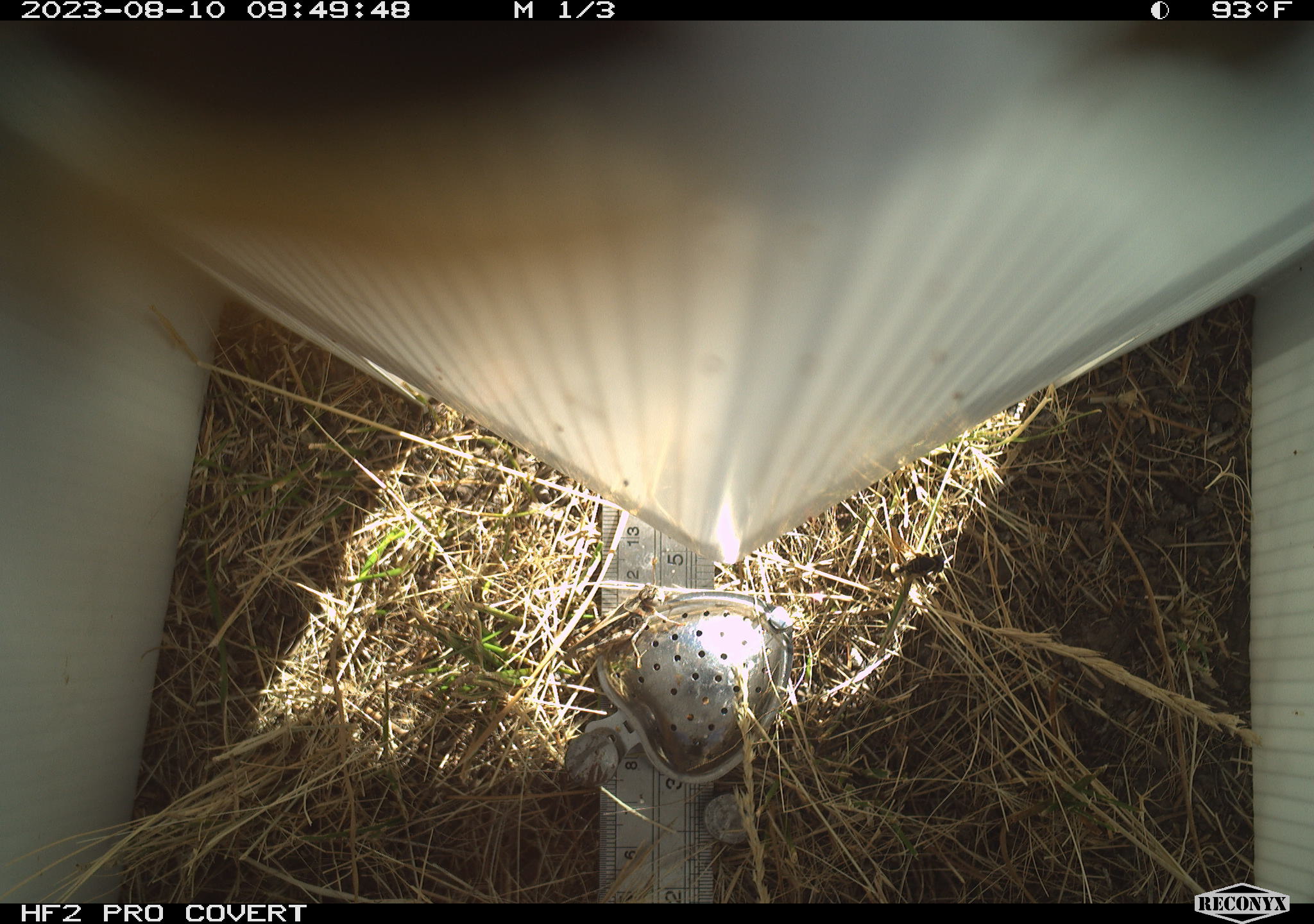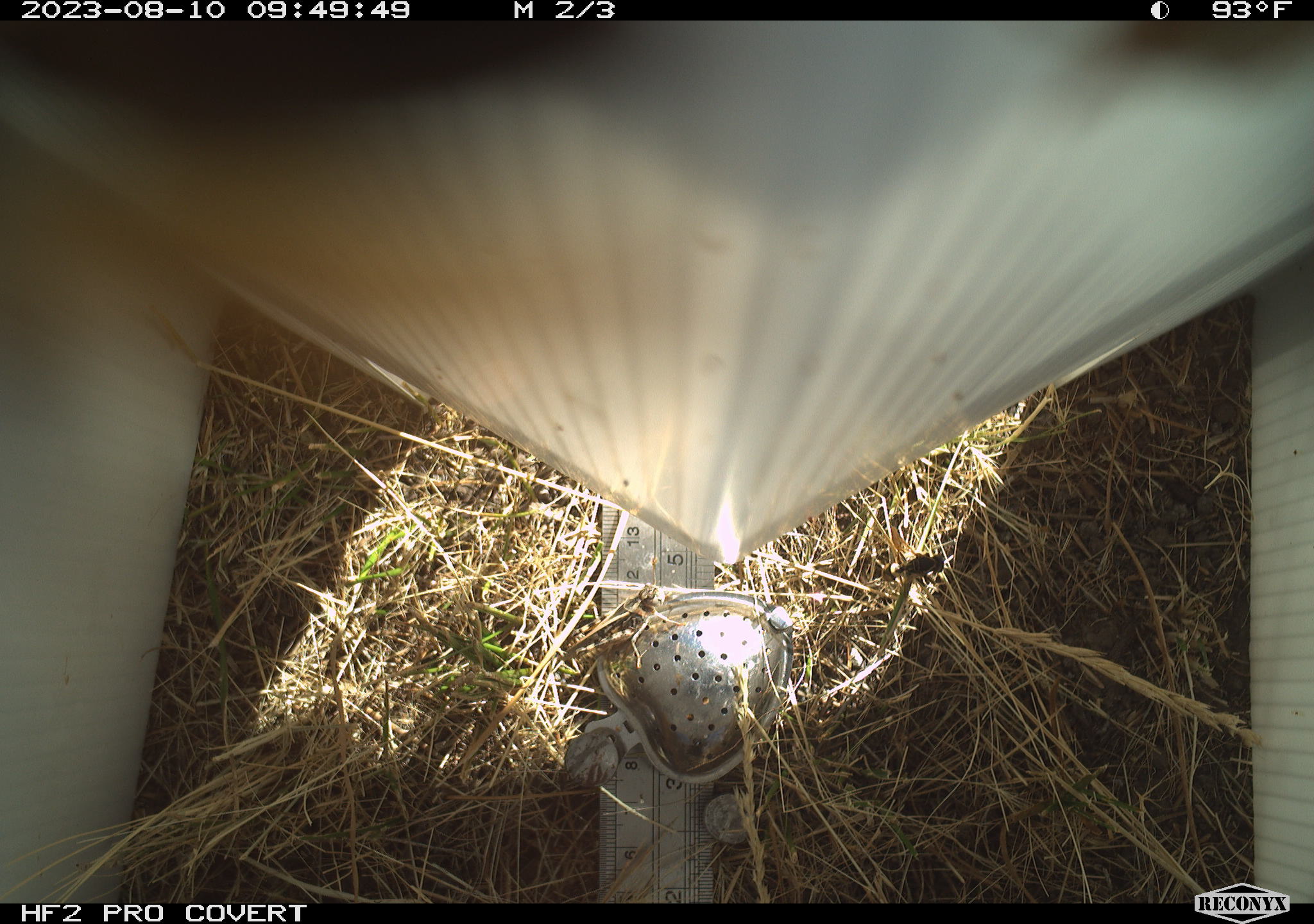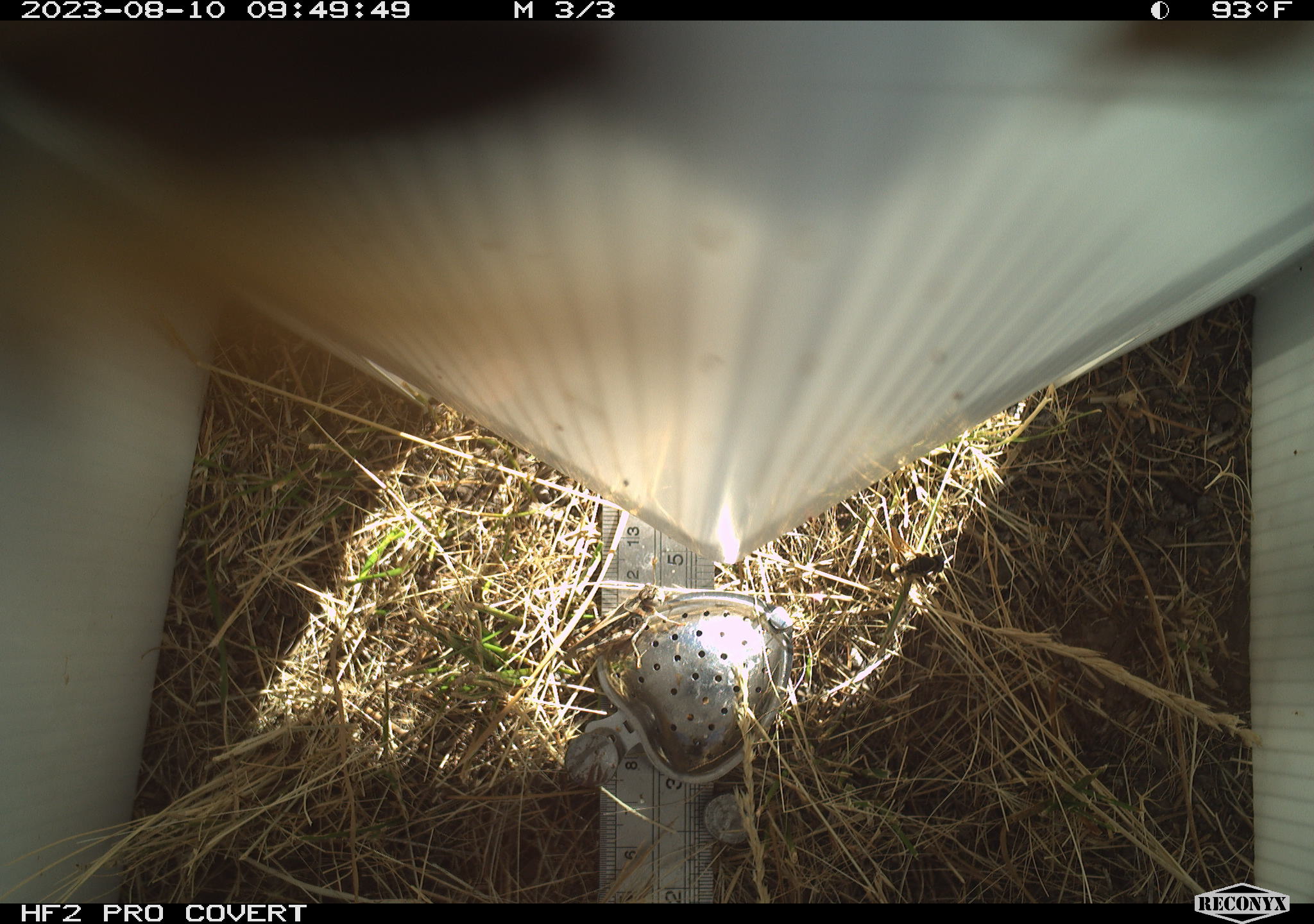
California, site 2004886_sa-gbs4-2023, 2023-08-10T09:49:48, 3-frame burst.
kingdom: Animalia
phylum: Arthropoda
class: Insecta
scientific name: Insecta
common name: insect